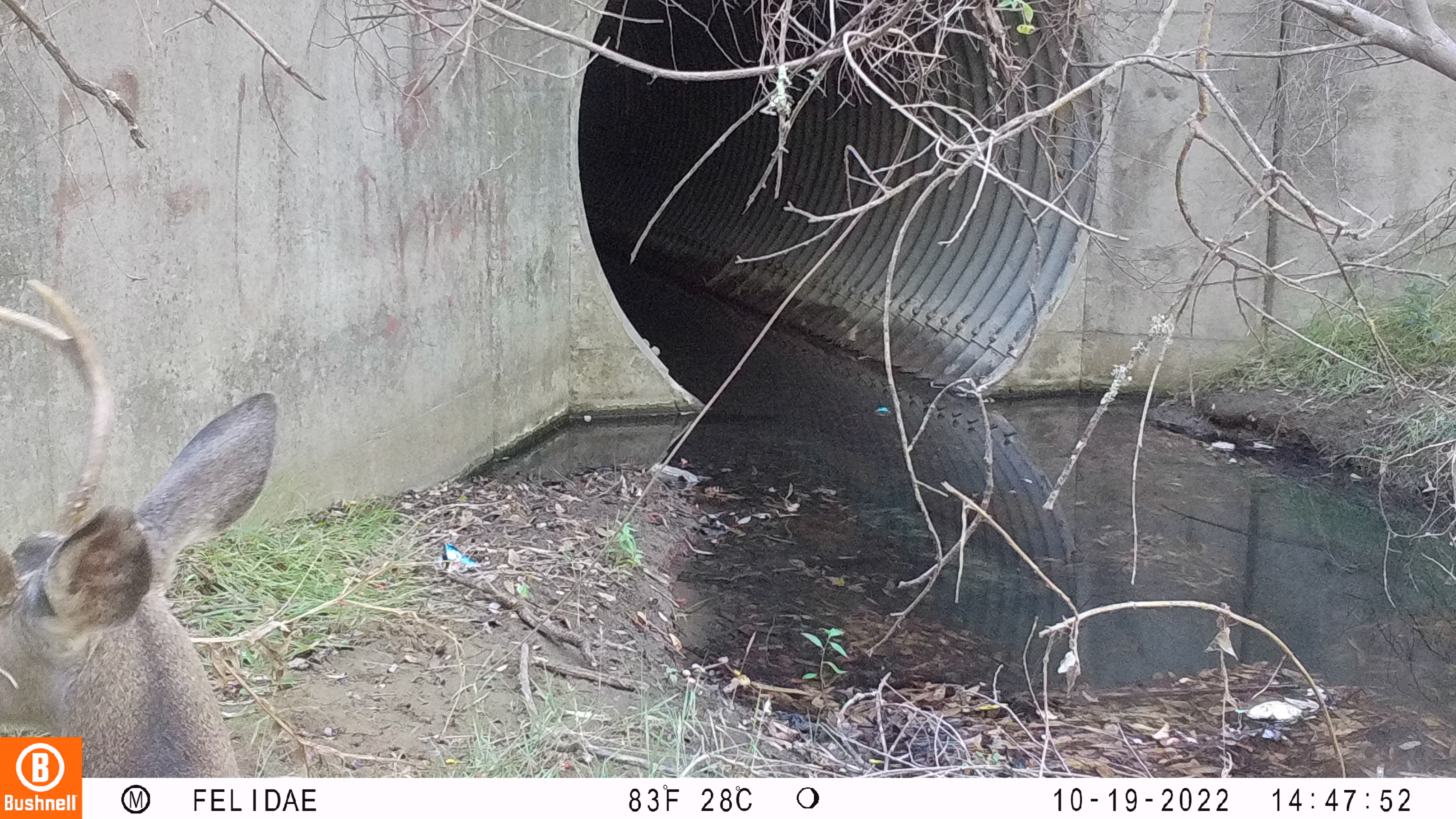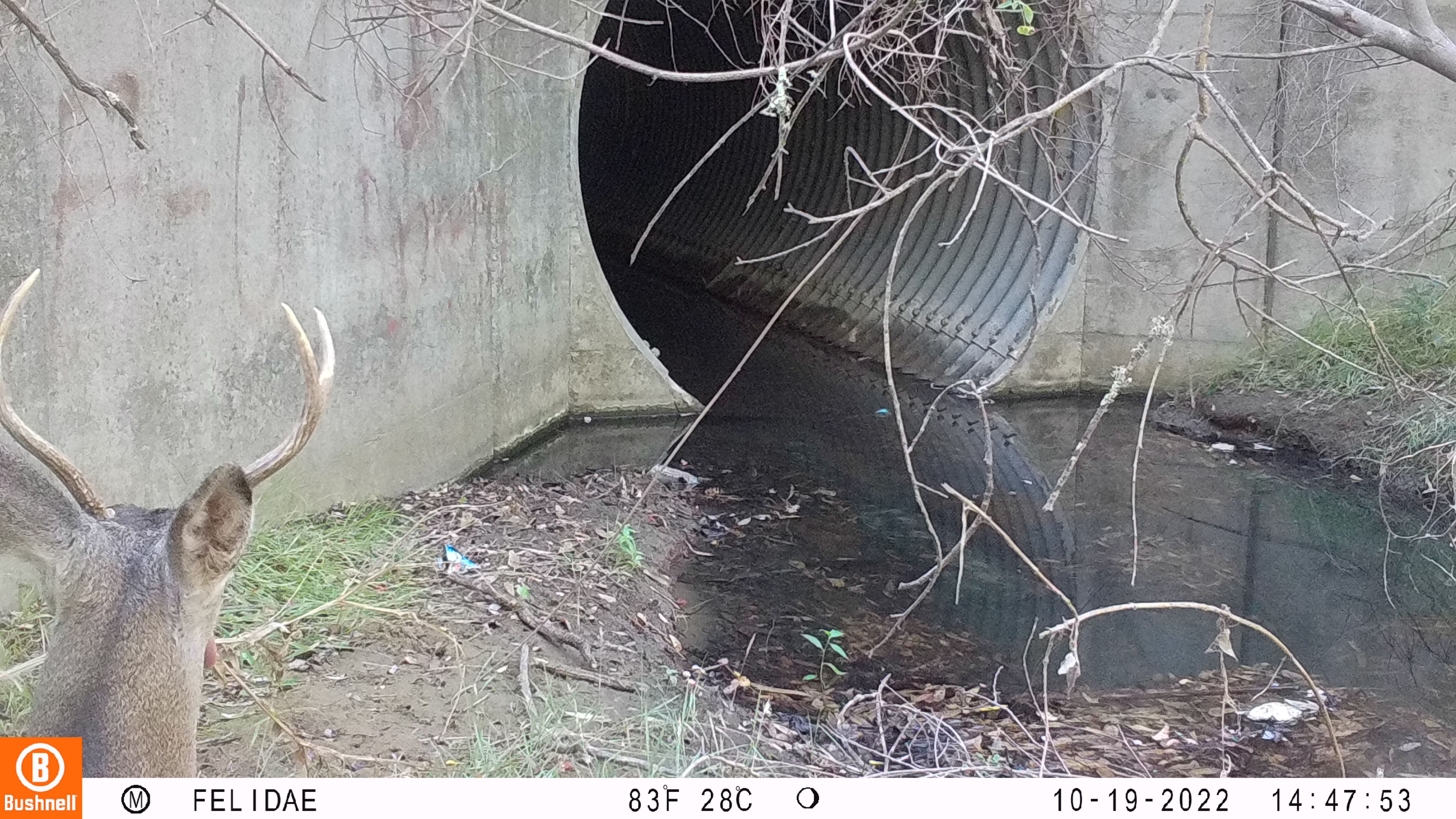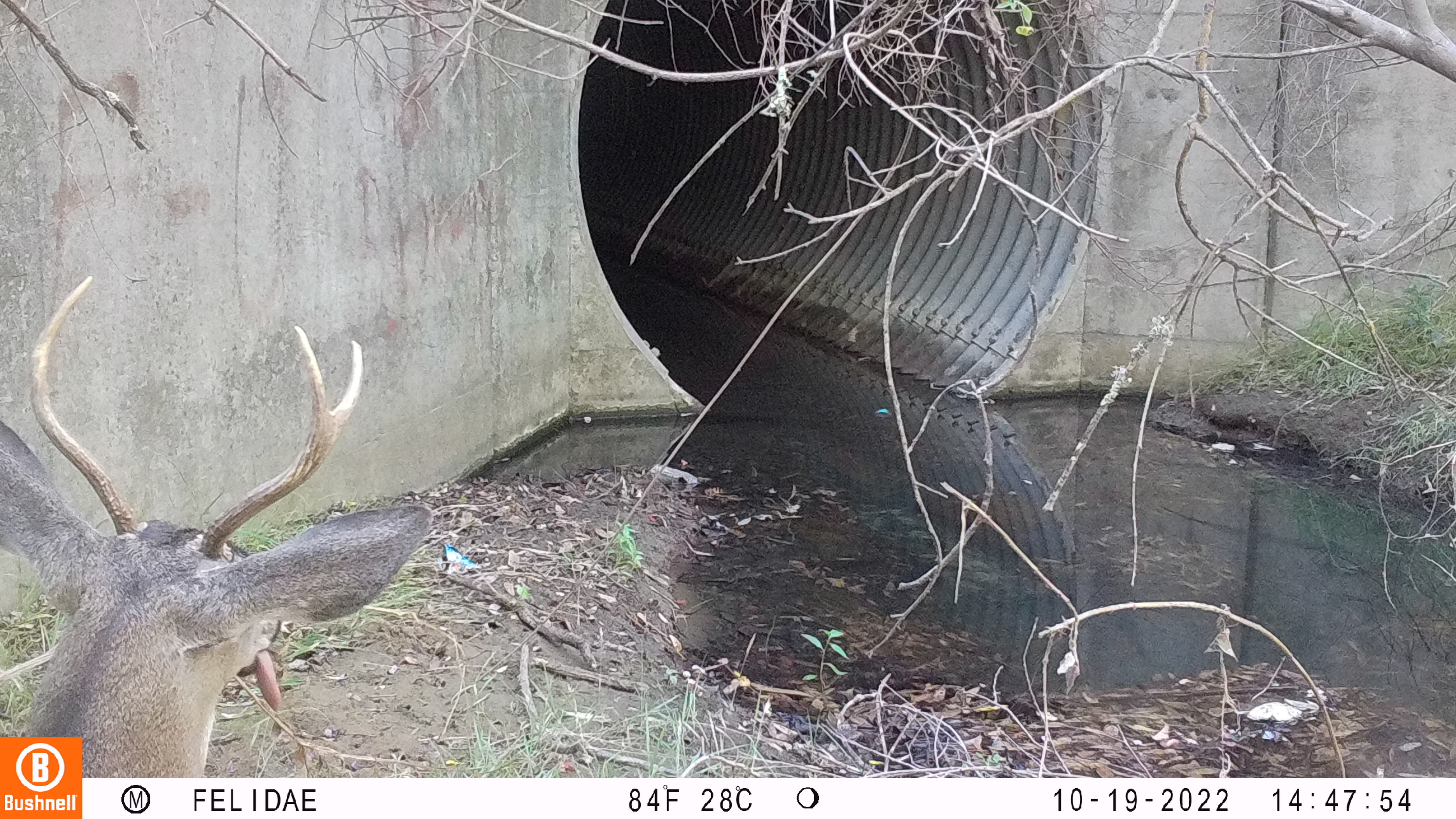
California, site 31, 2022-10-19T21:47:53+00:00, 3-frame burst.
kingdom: Animalia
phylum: Chordata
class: Mammalia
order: Artiodactyla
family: Cervidae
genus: Odocoileus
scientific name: Odocoileus hemionus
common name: mule deer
Mule deer (Odocoileus hemionus).